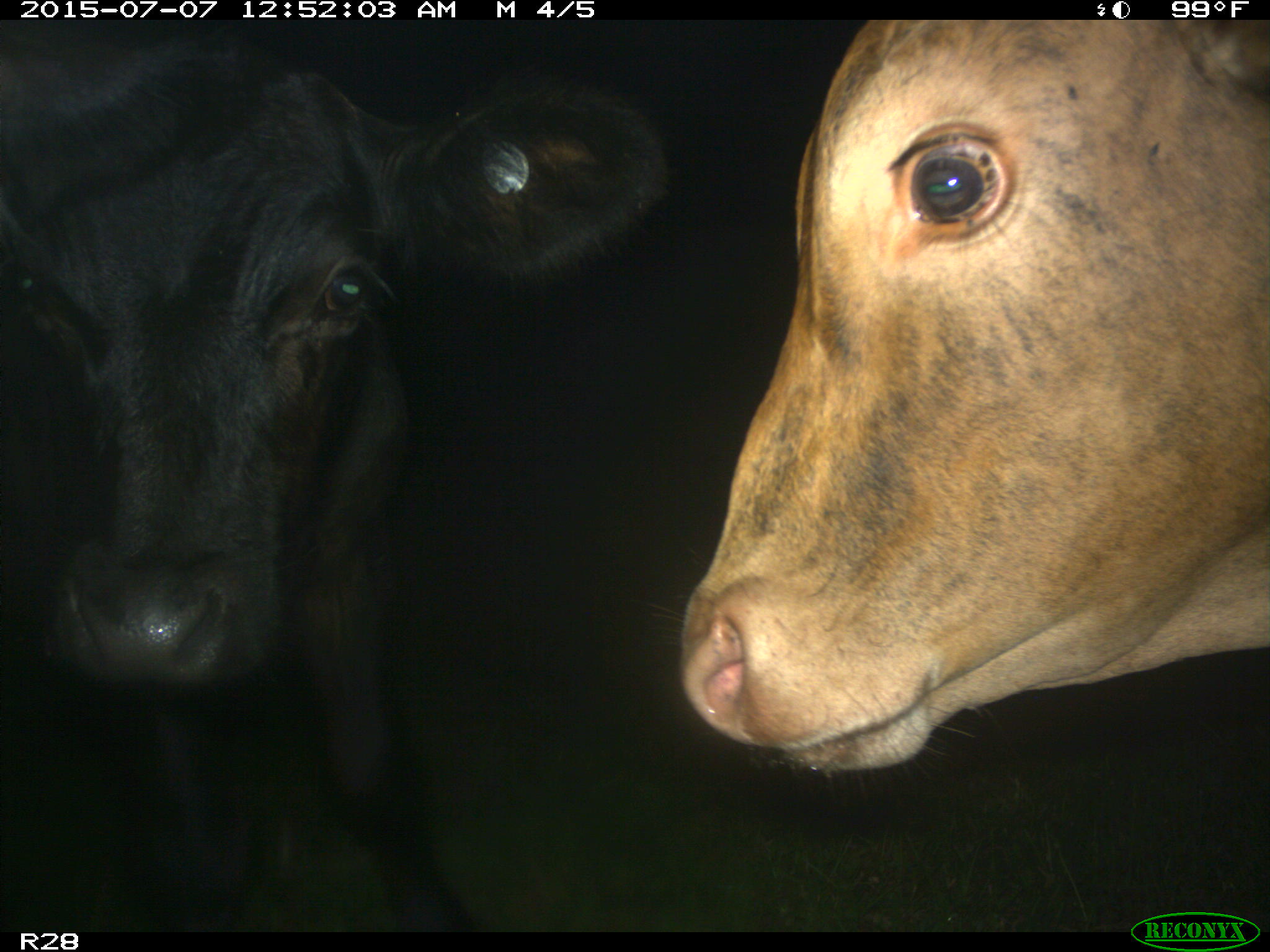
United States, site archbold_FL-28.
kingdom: Animalia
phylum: Chordata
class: Mammalia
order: Artiodactyla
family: Bovidae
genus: Bos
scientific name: Bos taurus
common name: domestic cow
Bos taurus (domestic cow).